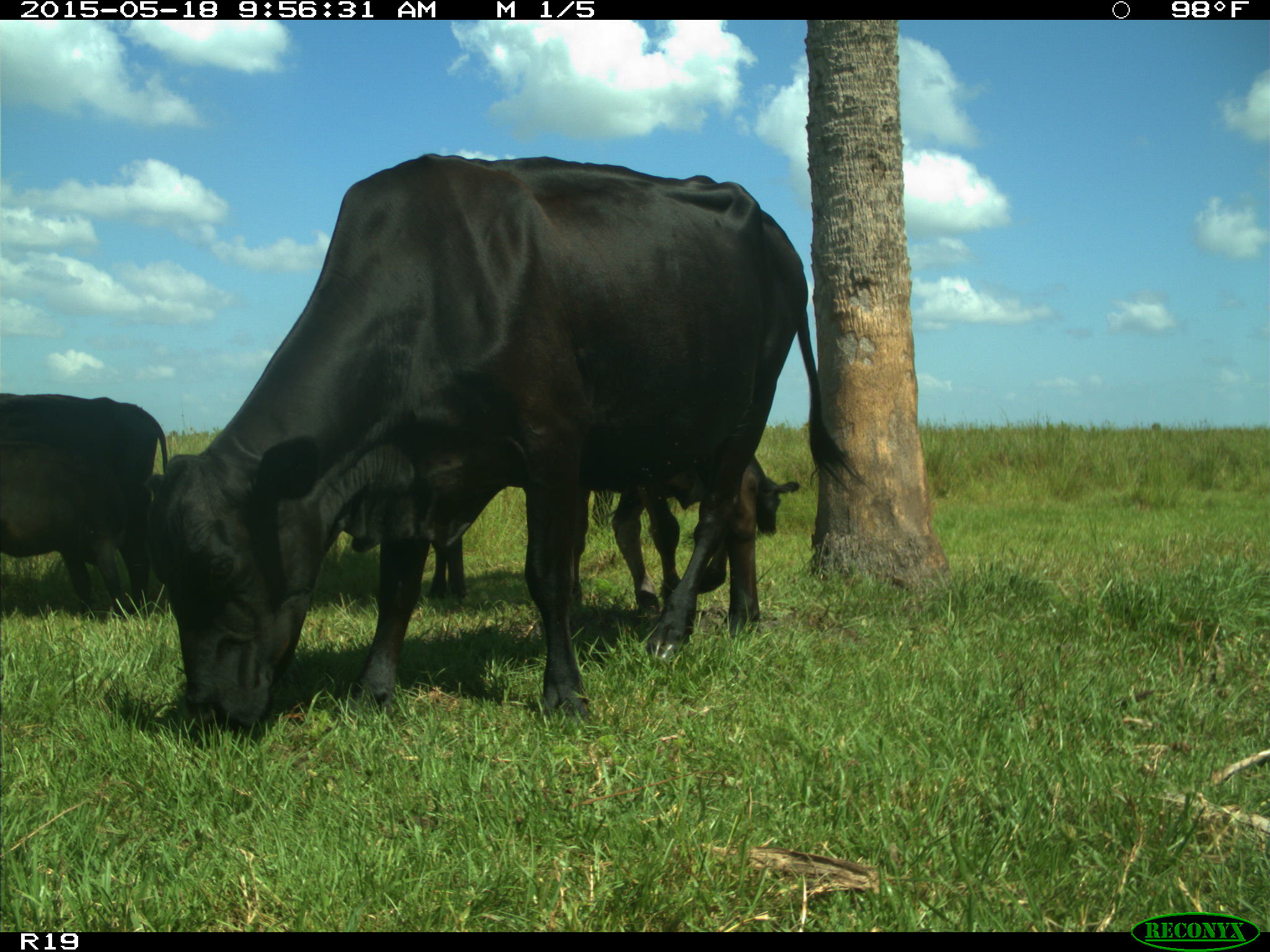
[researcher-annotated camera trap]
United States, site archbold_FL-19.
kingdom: Animalia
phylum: Chordata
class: Mammalia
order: Artiodactyla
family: Bovidae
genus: Bos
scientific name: Bos taurus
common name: domestic cow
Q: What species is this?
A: Bos taurus (domestic cow).